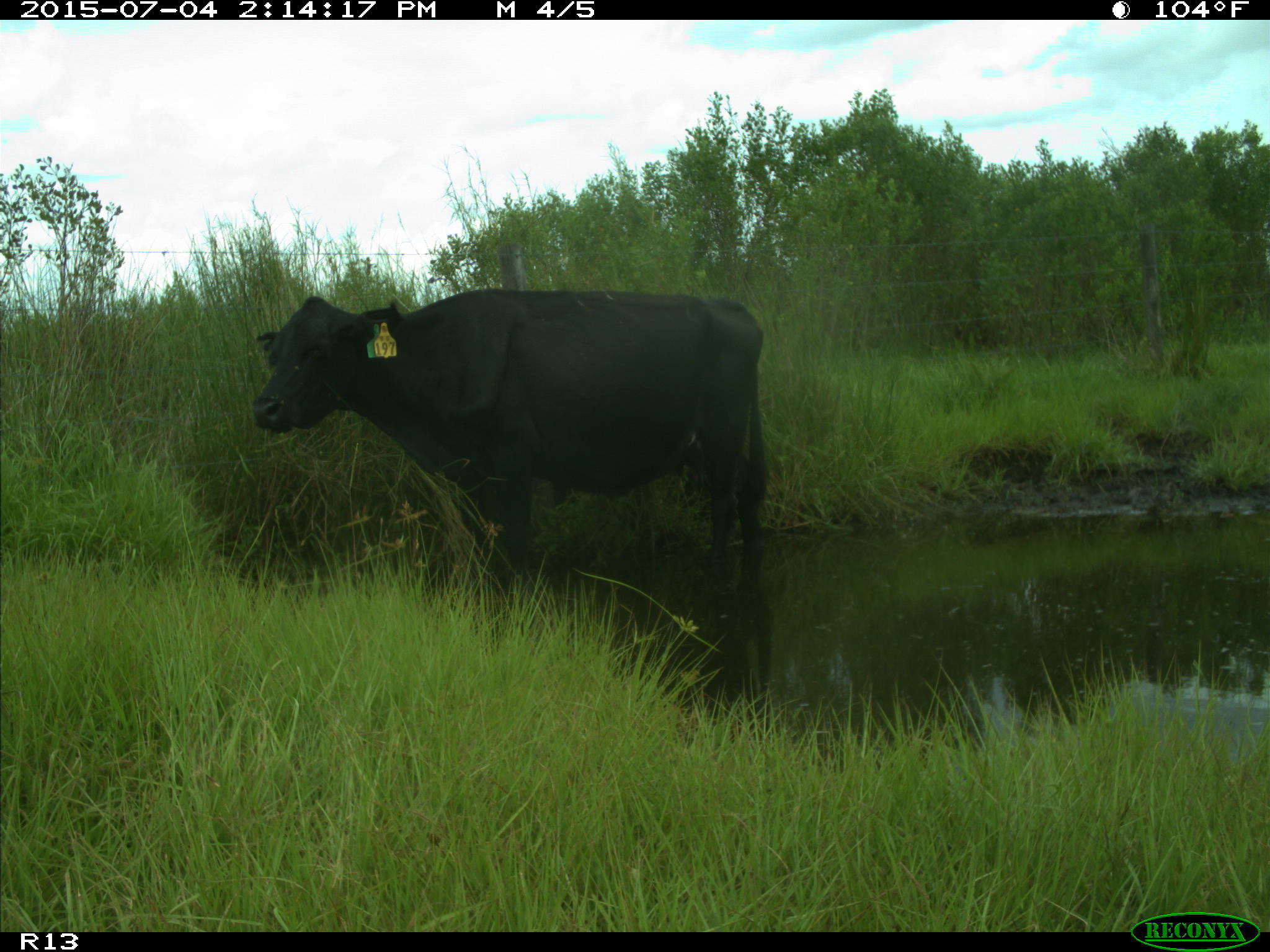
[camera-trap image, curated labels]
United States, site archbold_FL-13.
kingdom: Animalia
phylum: Chordata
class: Mammalia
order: Artiodactyla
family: Bovidae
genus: Bos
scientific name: Bos taurus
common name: domestic cow